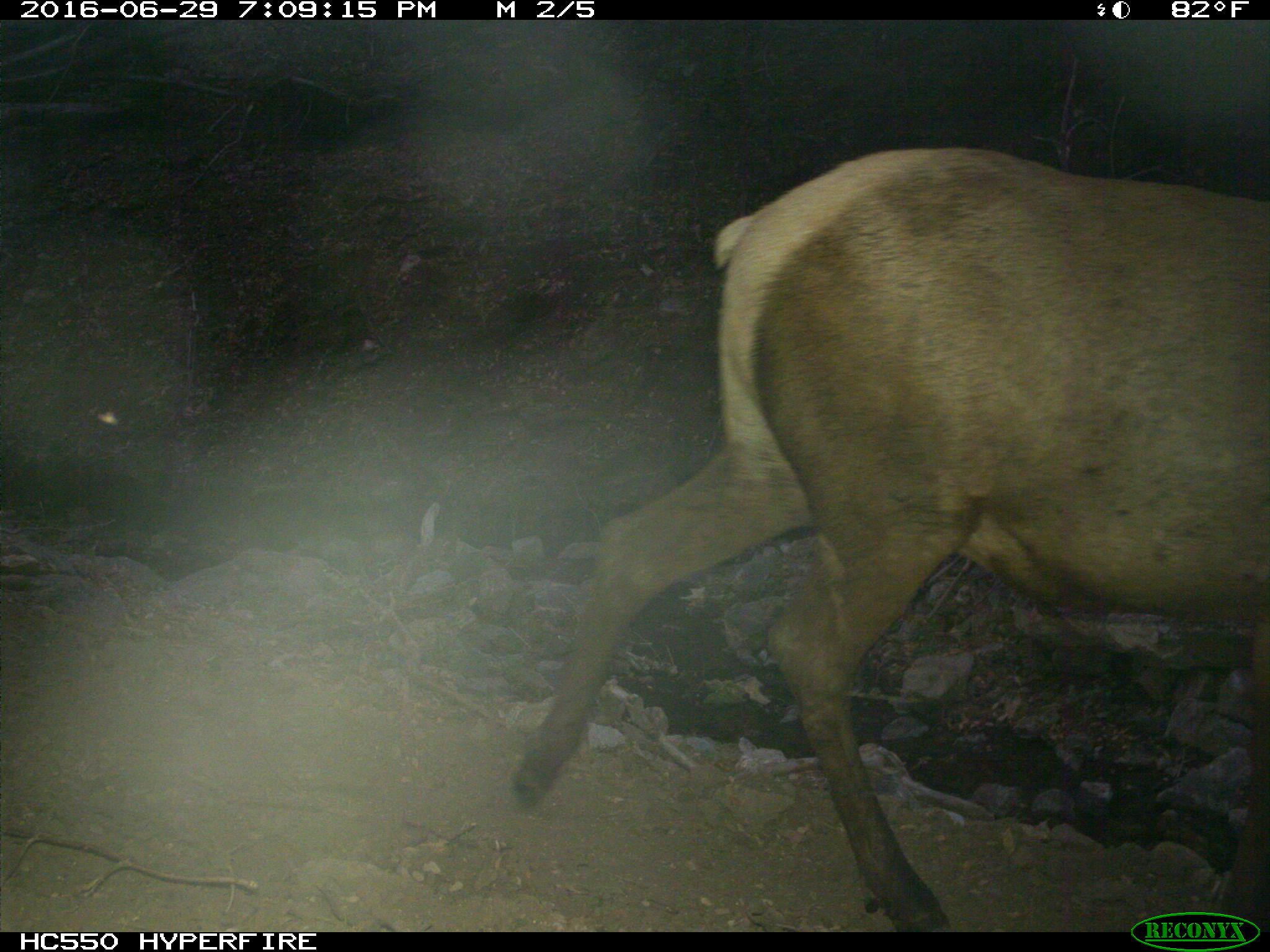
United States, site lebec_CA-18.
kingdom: Animalia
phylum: Chordata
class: Mammalia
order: Artiodactyla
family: Cervidae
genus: Cervus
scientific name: Cervus canadensis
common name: elk